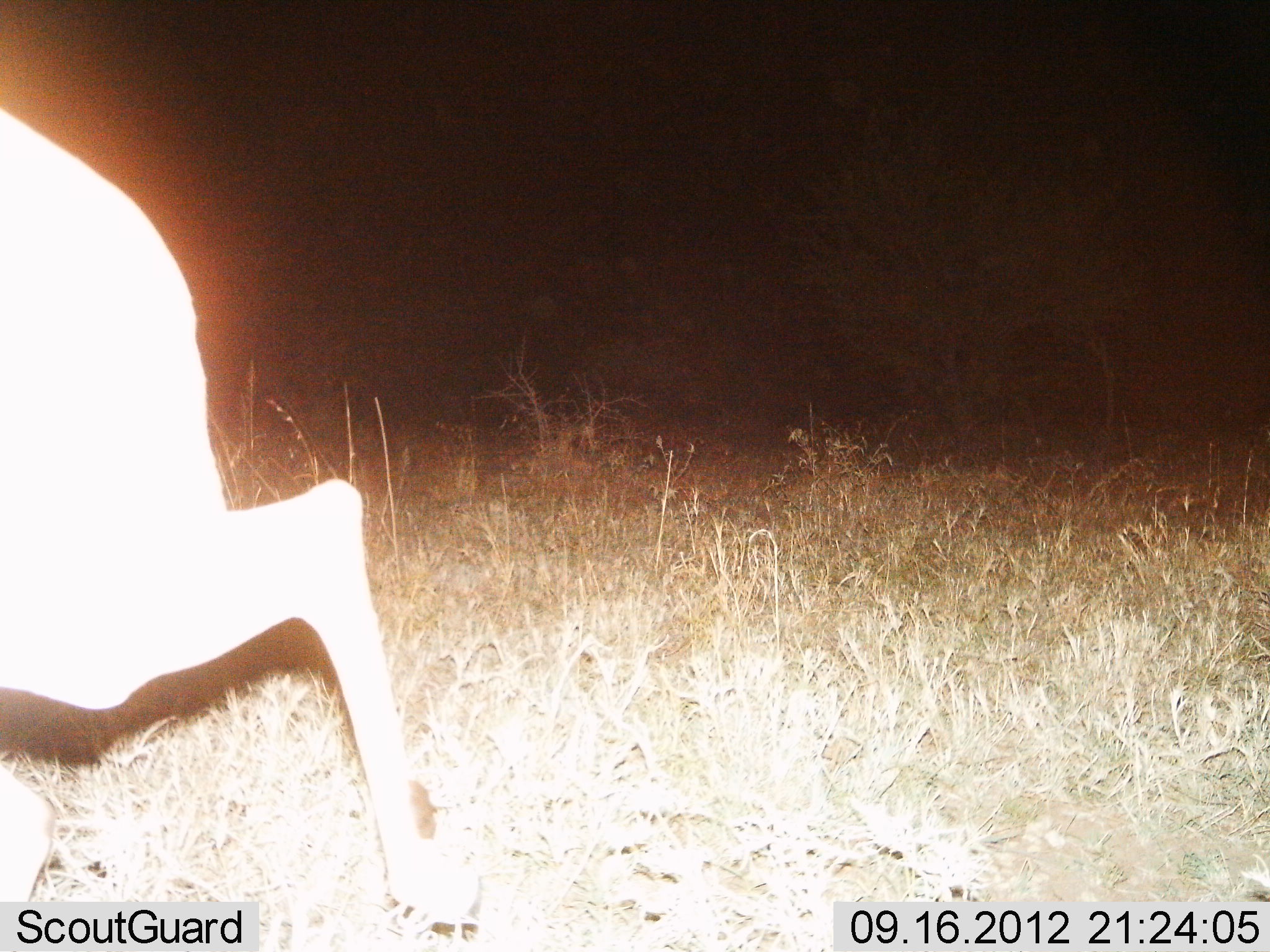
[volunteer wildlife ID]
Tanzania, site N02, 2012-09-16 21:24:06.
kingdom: Animalia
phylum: Chordata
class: Mammalia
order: Artiodactyla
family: Bovidae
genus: Madoqua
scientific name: Madoqua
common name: dikdik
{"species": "dikdik (Madoqua)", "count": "1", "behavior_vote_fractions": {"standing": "40%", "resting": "0%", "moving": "60%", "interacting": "0%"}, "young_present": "0%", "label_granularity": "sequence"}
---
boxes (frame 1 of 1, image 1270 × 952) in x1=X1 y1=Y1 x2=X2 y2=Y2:
animal: x1=1 y1=104 x2=483 y2=952